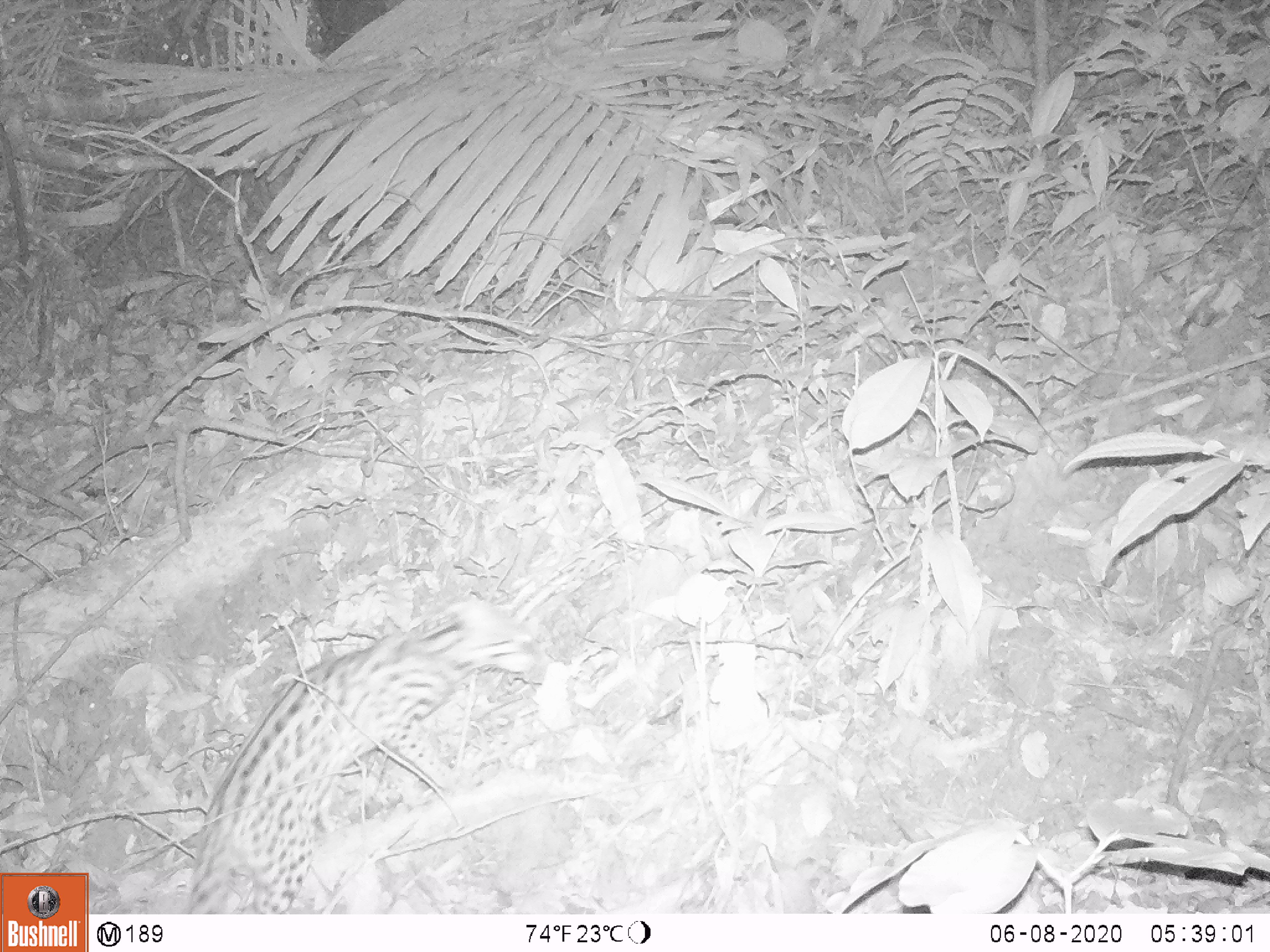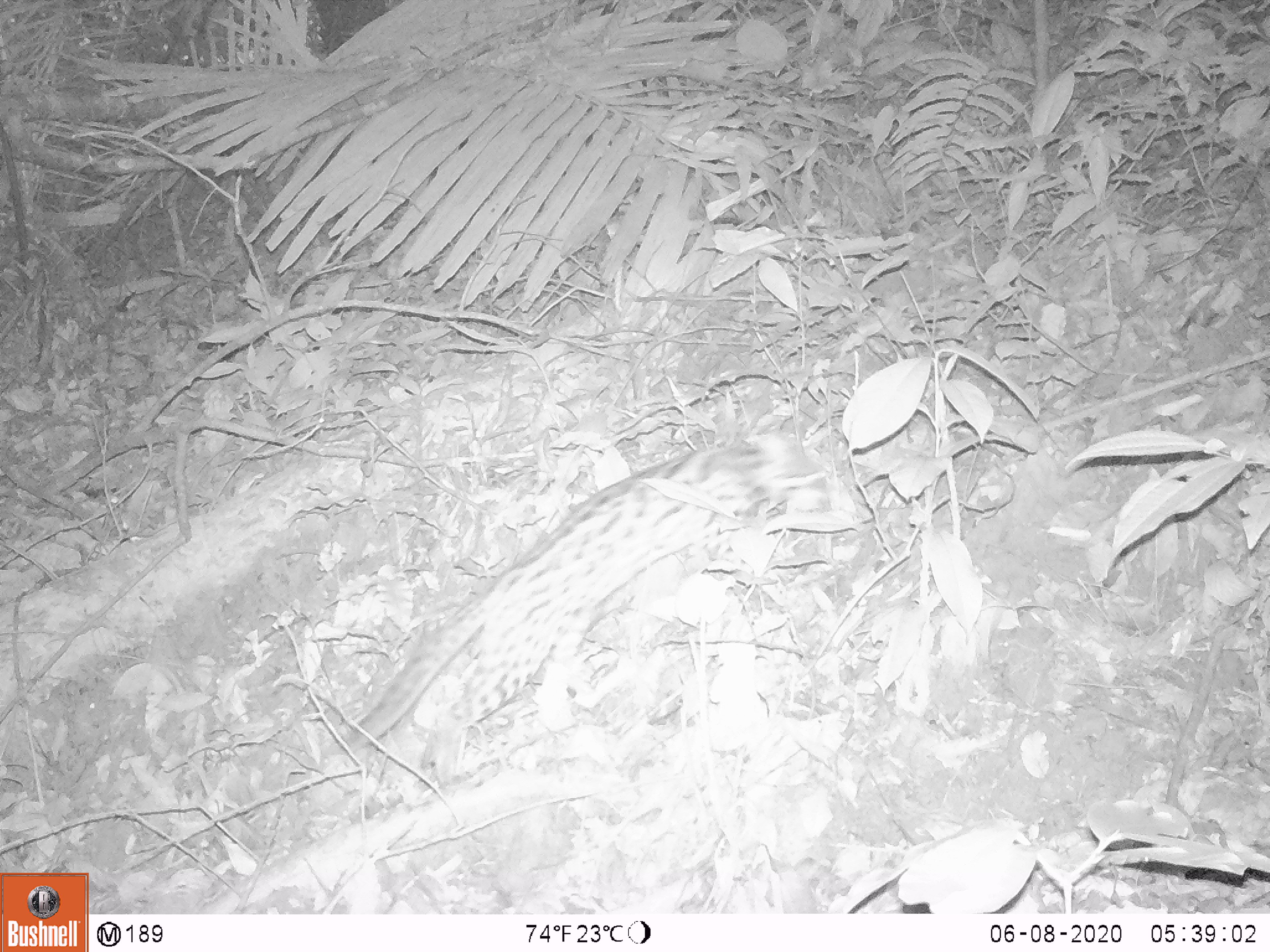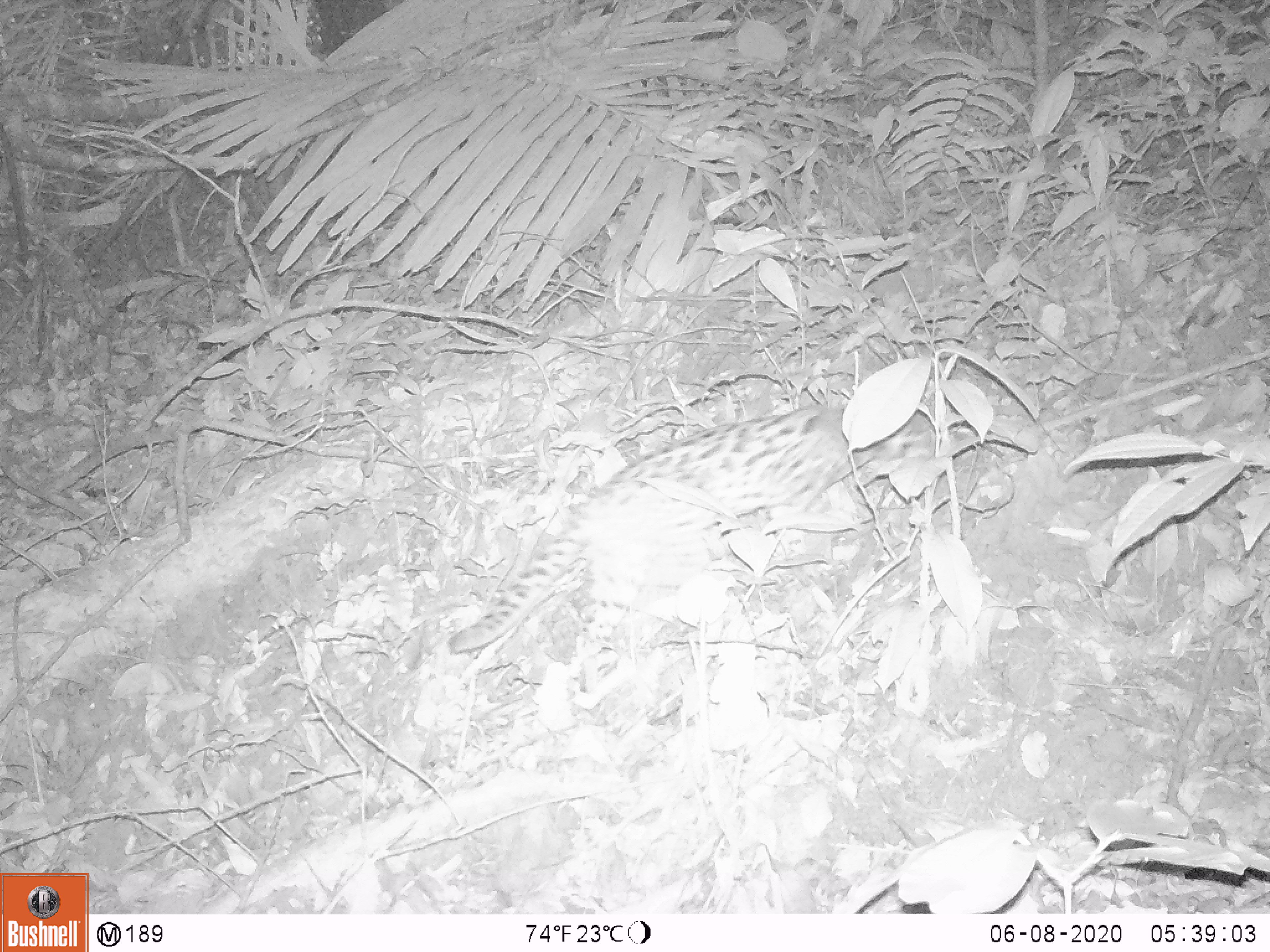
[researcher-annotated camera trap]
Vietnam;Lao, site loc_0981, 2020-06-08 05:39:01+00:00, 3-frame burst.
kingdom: Animalia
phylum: Chordata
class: Mammalia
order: Carnivora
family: Felidae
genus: Prionailurus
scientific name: Prionailurus bengalensis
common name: leopard cat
Leopard cat (Prionailurus bengalensis). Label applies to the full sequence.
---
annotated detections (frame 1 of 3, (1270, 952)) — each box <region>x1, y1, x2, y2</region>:
leopard cat: <region>184, 591, 537, 914</region>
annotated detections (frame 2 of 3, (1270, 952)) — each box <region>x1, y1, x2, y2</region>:
leopard cat: <region>343, 428, 831, 789</region>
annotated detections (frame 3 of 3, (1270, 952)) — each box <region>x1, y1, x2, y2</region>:
leopard cat: <region>446, 405, 942, 682</region>